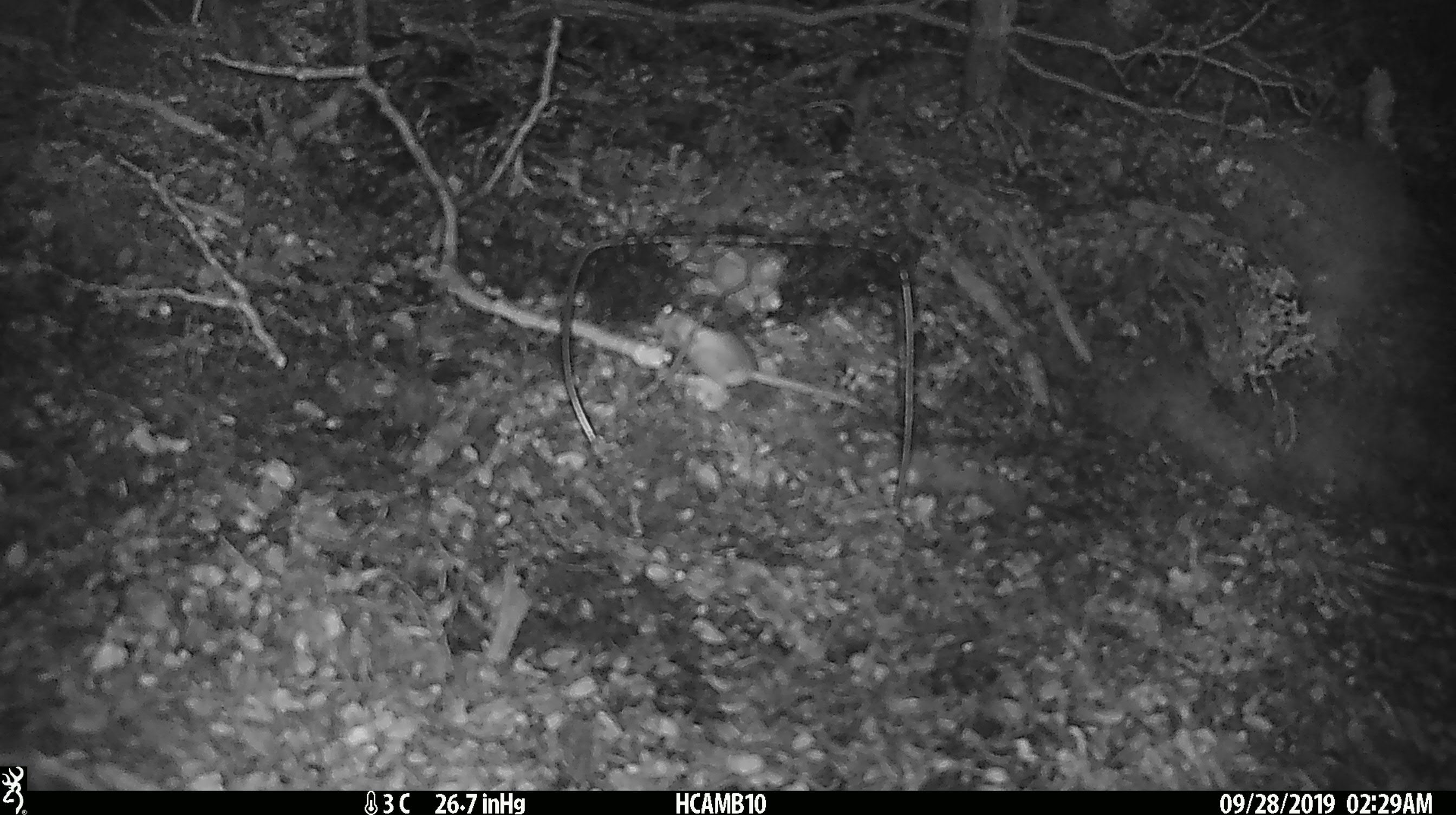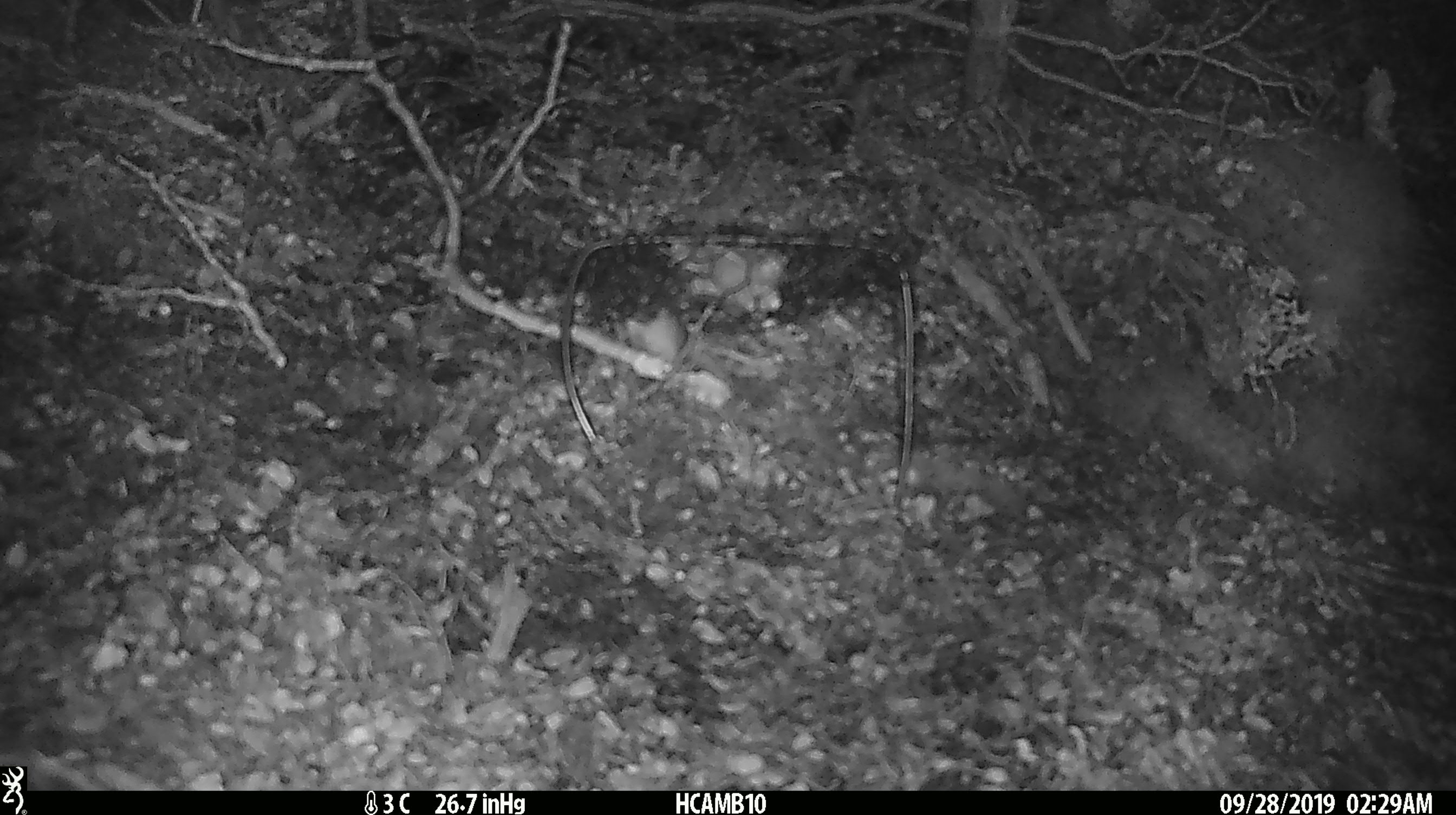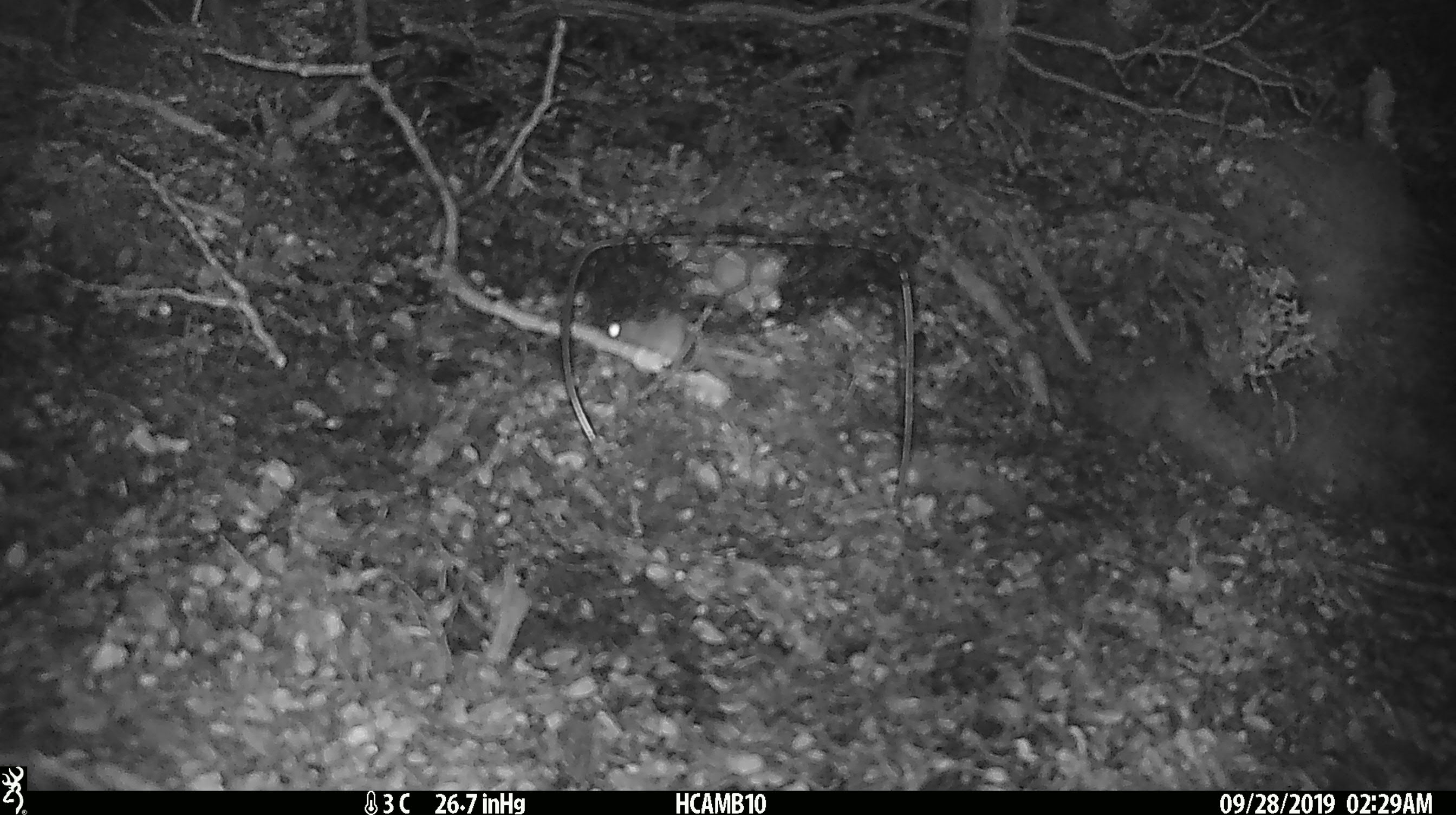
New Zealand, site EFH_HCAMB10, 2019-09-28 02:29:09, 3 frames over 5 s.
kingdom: Animalia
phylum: Chordata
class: Mammalia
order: Rodentia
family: Muridae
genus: Mus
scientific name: Mus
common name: mouse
Mouse (Mus).